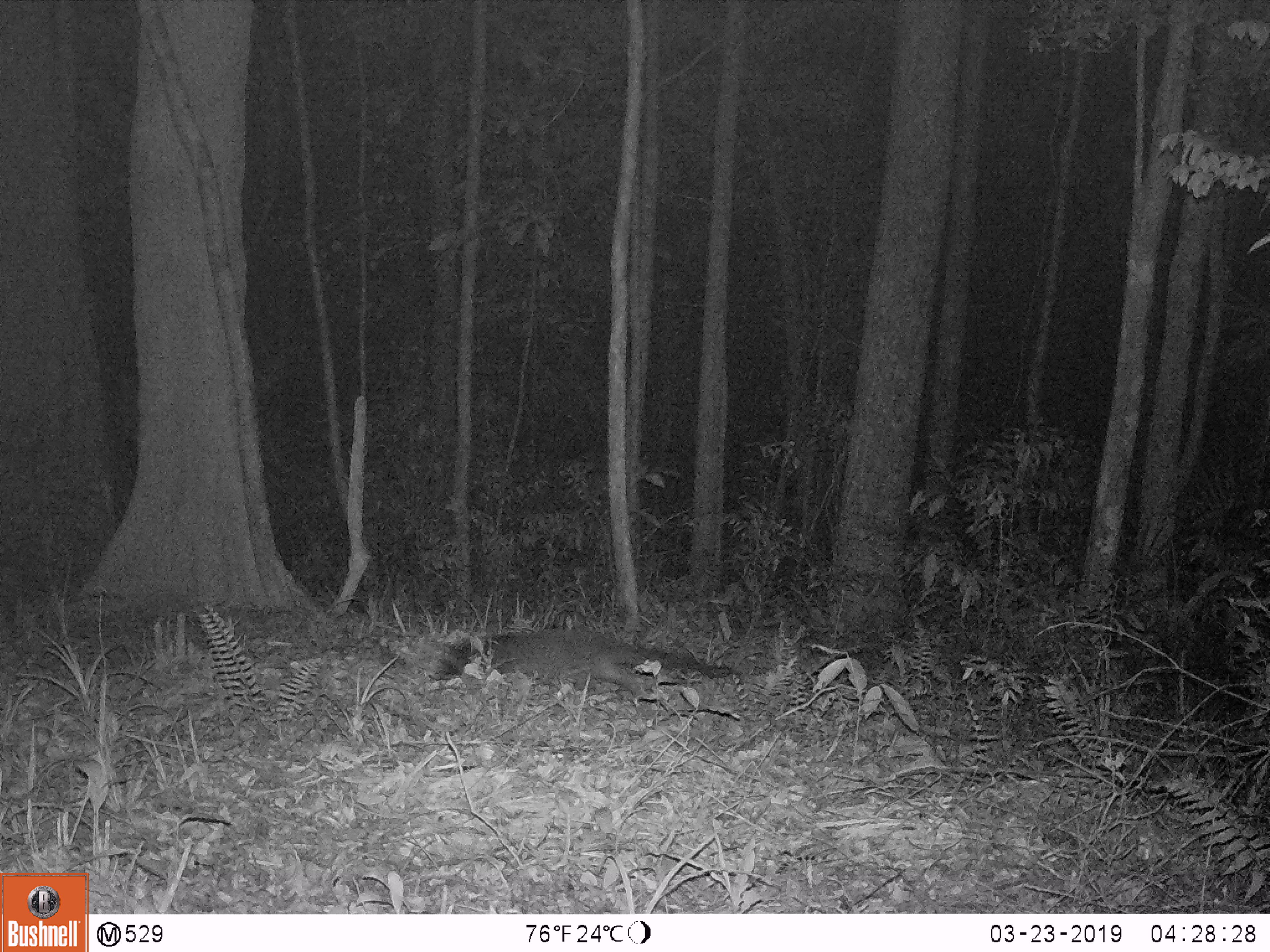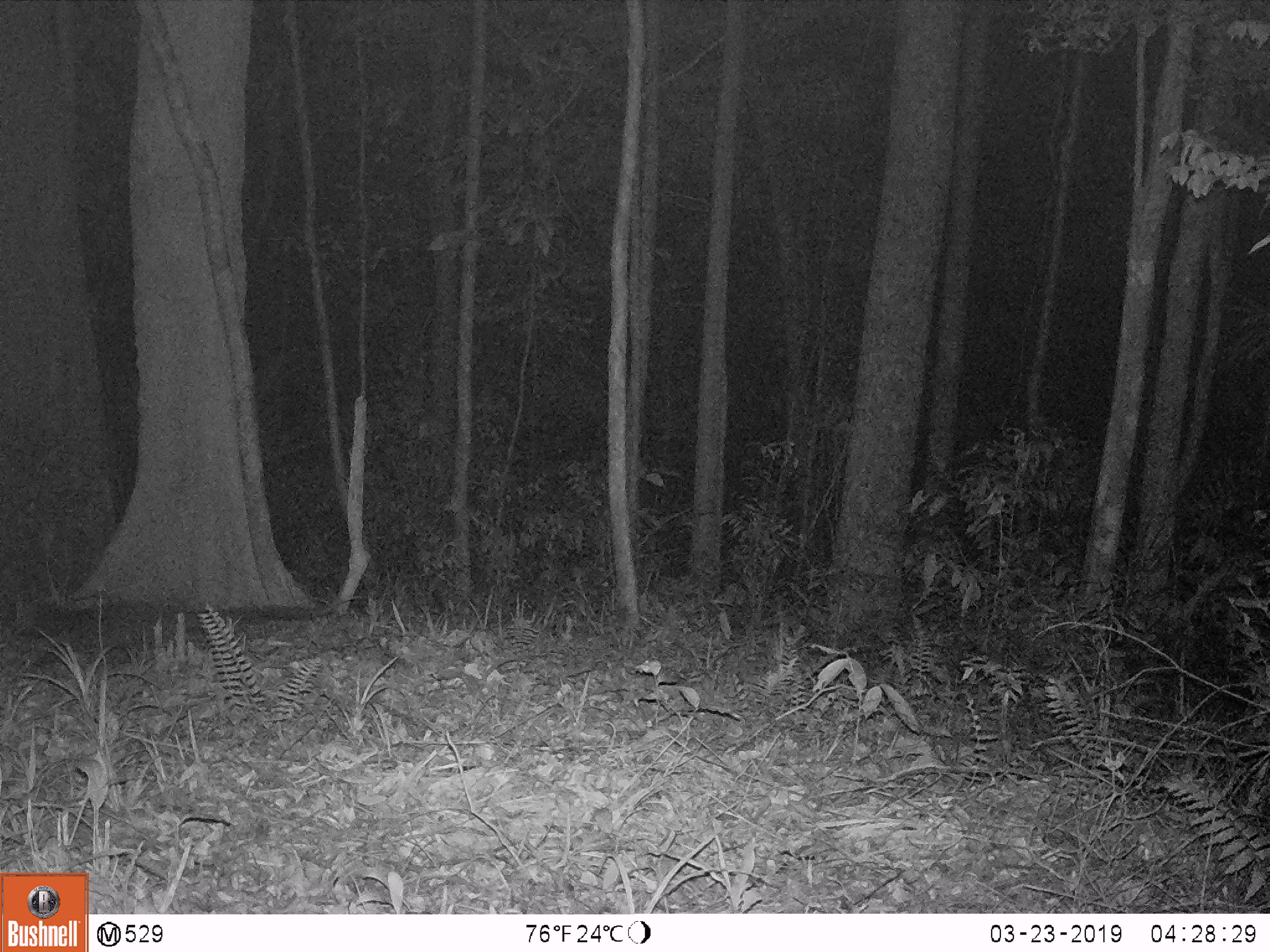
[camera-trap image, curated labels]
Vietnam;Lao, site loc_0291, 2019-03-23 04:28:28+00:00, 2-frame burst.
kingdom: Animalia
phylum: Chordata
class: Mammalia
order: Carnivora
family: Viverridae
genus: Paguma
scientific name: Paguma larvata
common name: masked palm civet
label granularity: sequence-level